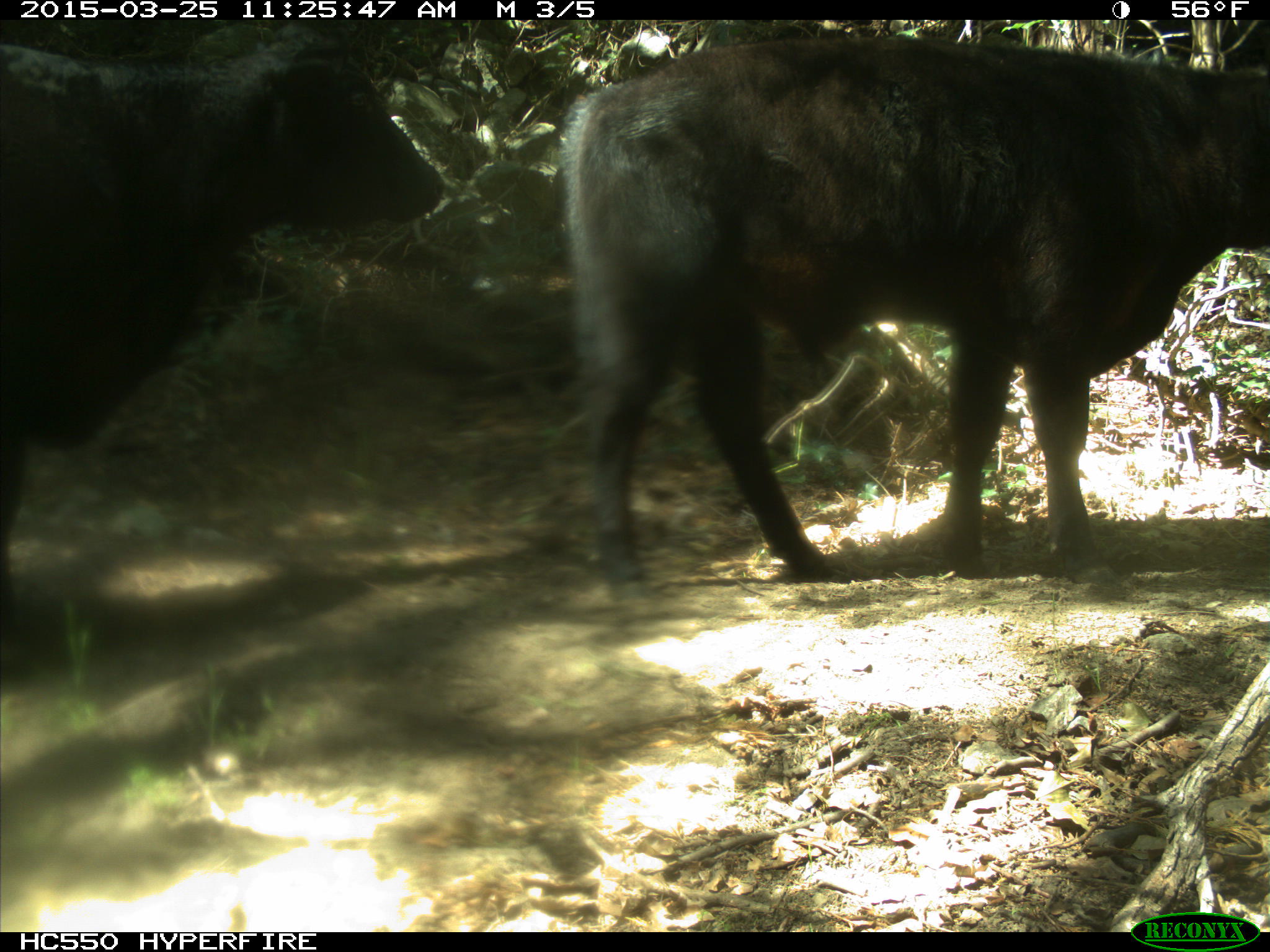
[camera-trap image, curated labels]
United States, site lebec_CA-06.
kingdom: Animalia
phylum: Chordata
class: Mammalia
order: Artiodactyla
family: Bovidae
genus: Bos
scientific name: Bos taurus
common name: domestic cow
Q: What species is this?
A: Bos taurus (domestic cow).